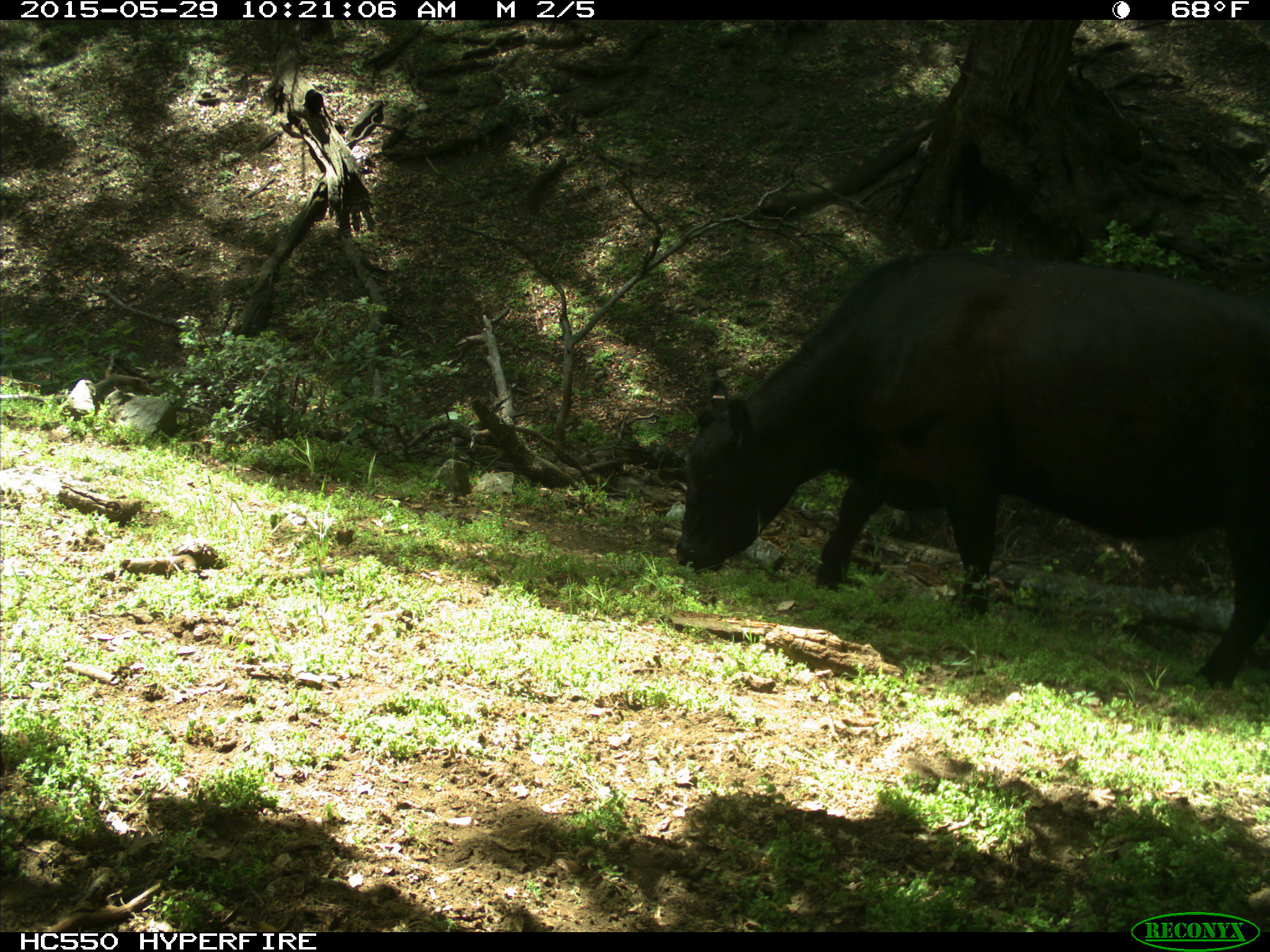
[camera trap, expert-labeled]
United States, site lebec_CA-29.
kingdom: Animalia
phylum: Chordata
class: Mammalia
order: Artiodactyla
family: Bovidae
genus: Bos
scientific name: Bos taurus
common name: domestic cow